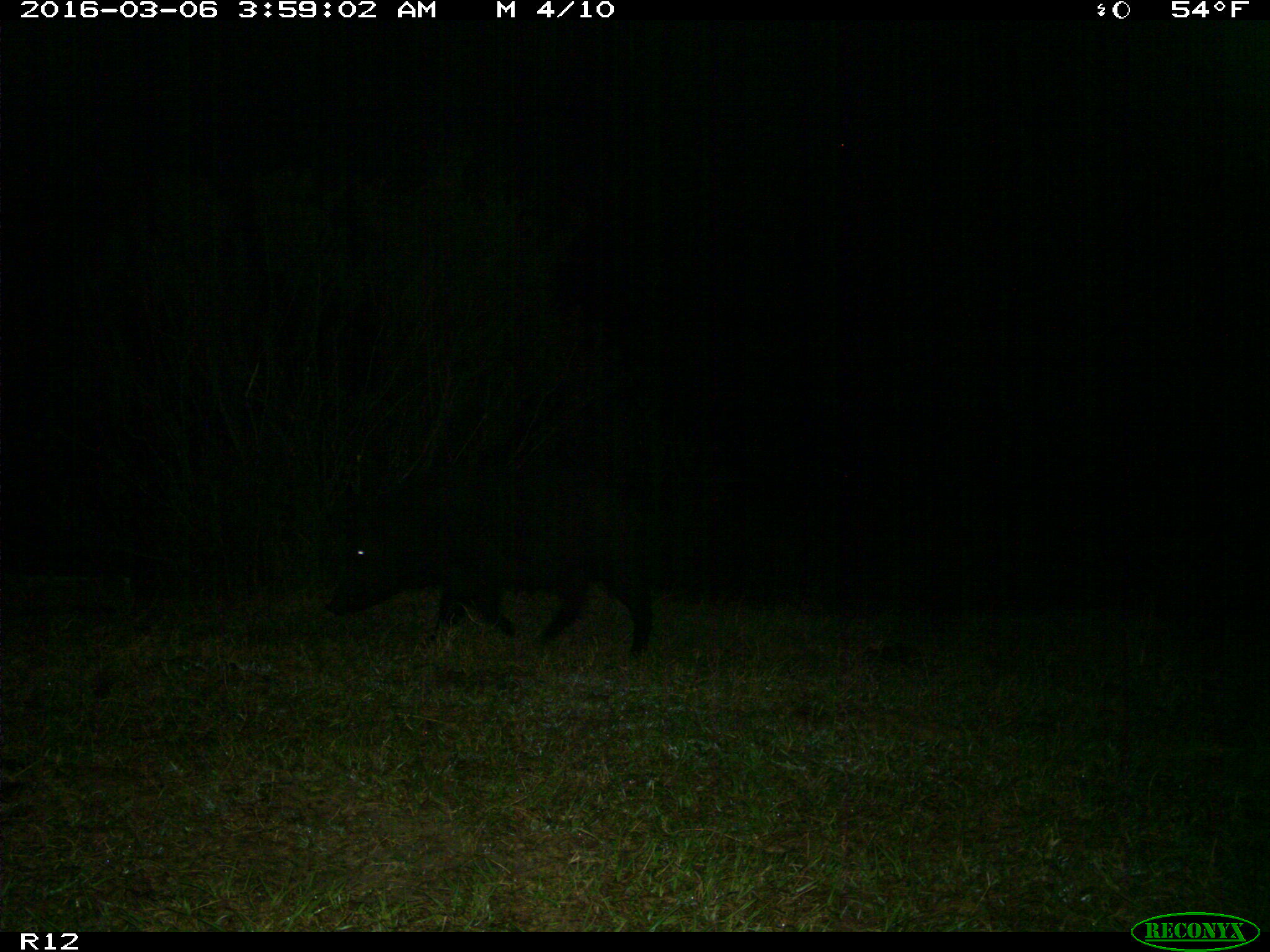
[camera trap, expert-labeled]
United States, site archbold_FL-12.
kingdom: Animalia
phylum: Chordata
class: Mammalia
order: Artiodactyla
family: Suidae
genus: Sus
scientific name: Sus scrofa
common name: wild boar